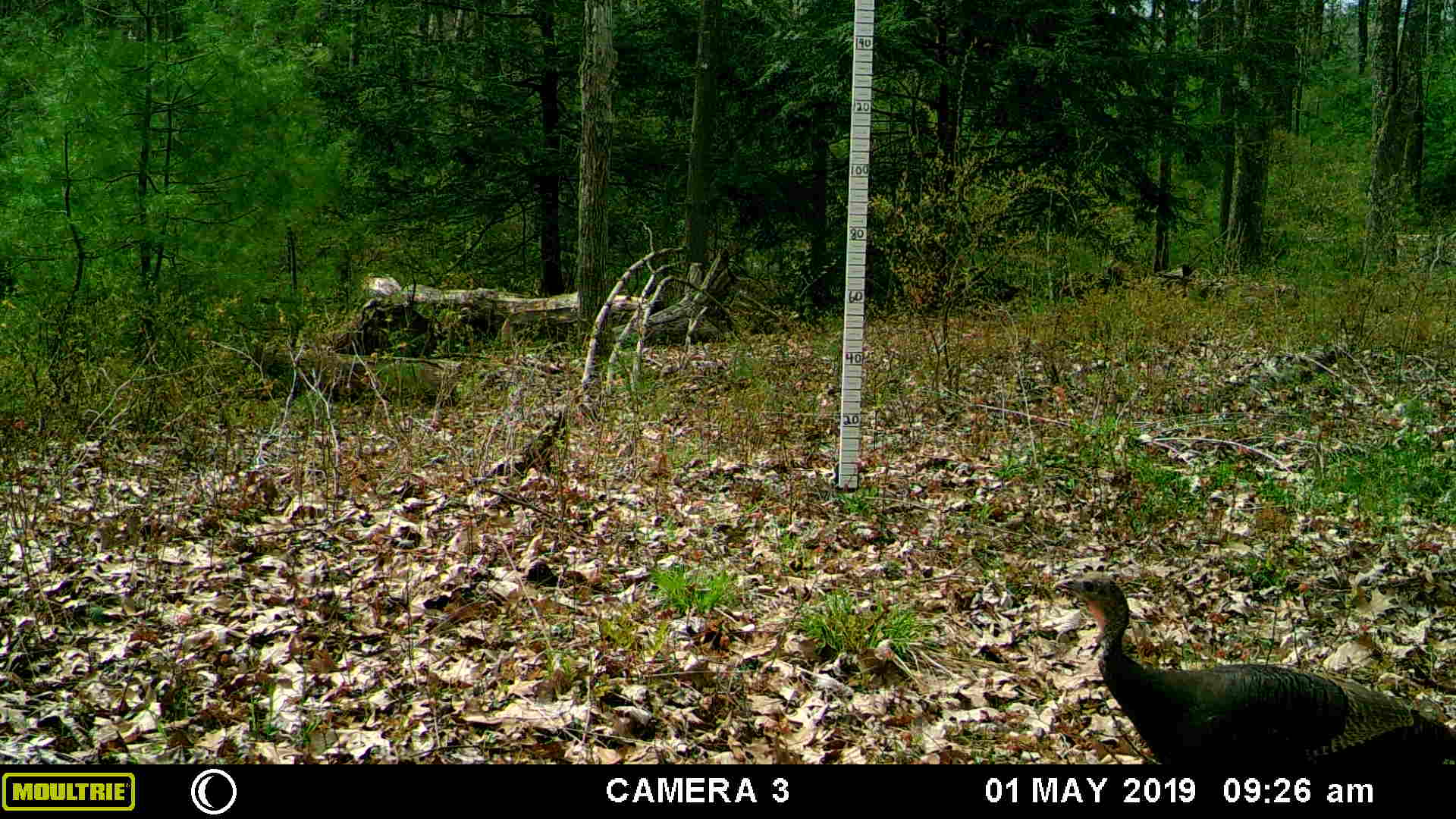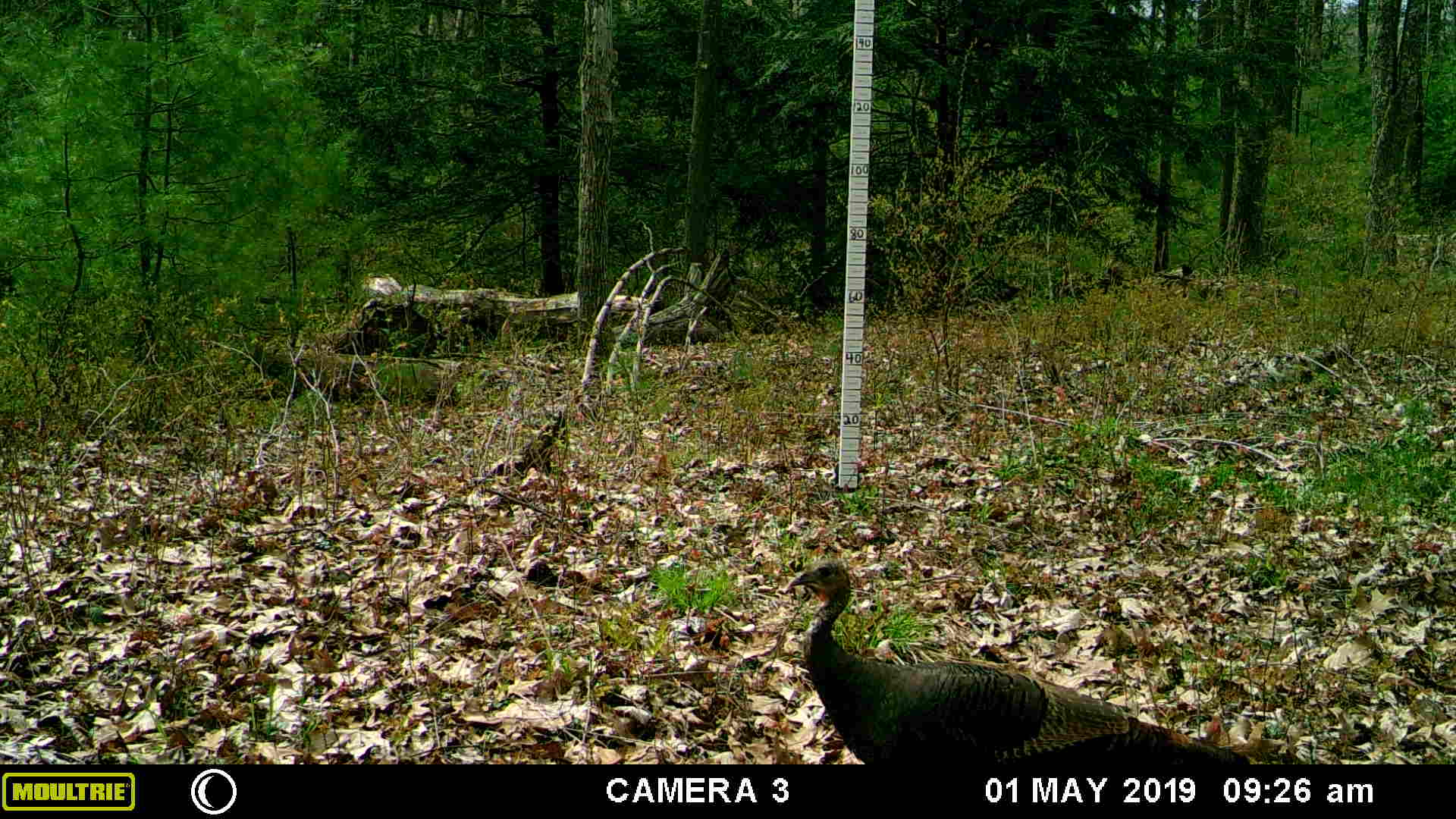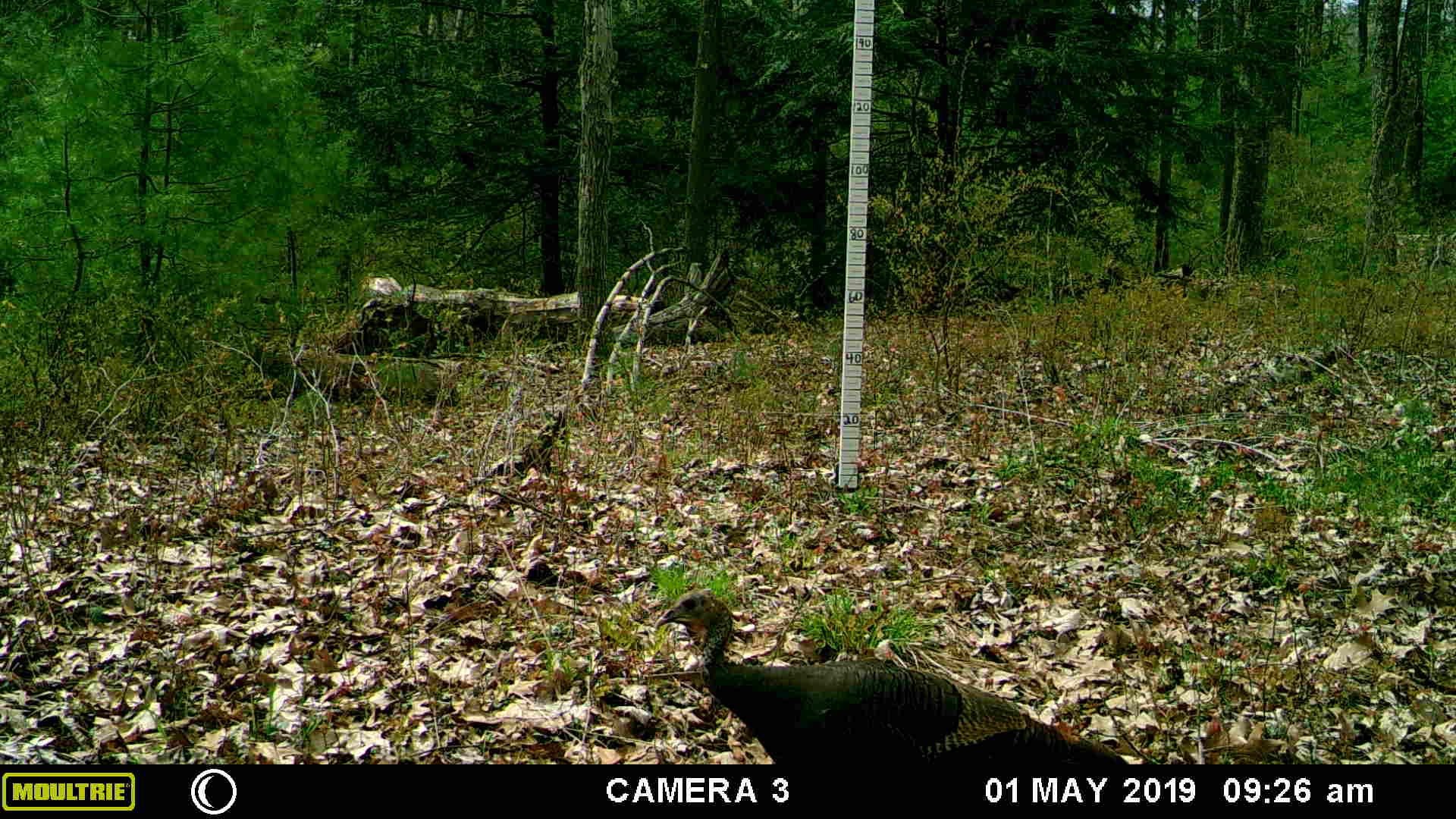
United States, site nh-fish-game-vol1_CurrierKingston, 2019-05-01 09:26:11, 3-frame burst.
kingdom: Animalia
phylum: Chordata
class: Aves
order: Galliformes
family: Phasianidae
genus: Meleagris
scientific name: Meleagris gallopavo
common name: wild turkey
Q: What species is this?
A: Wild turkey (Meleagris gallopavo).